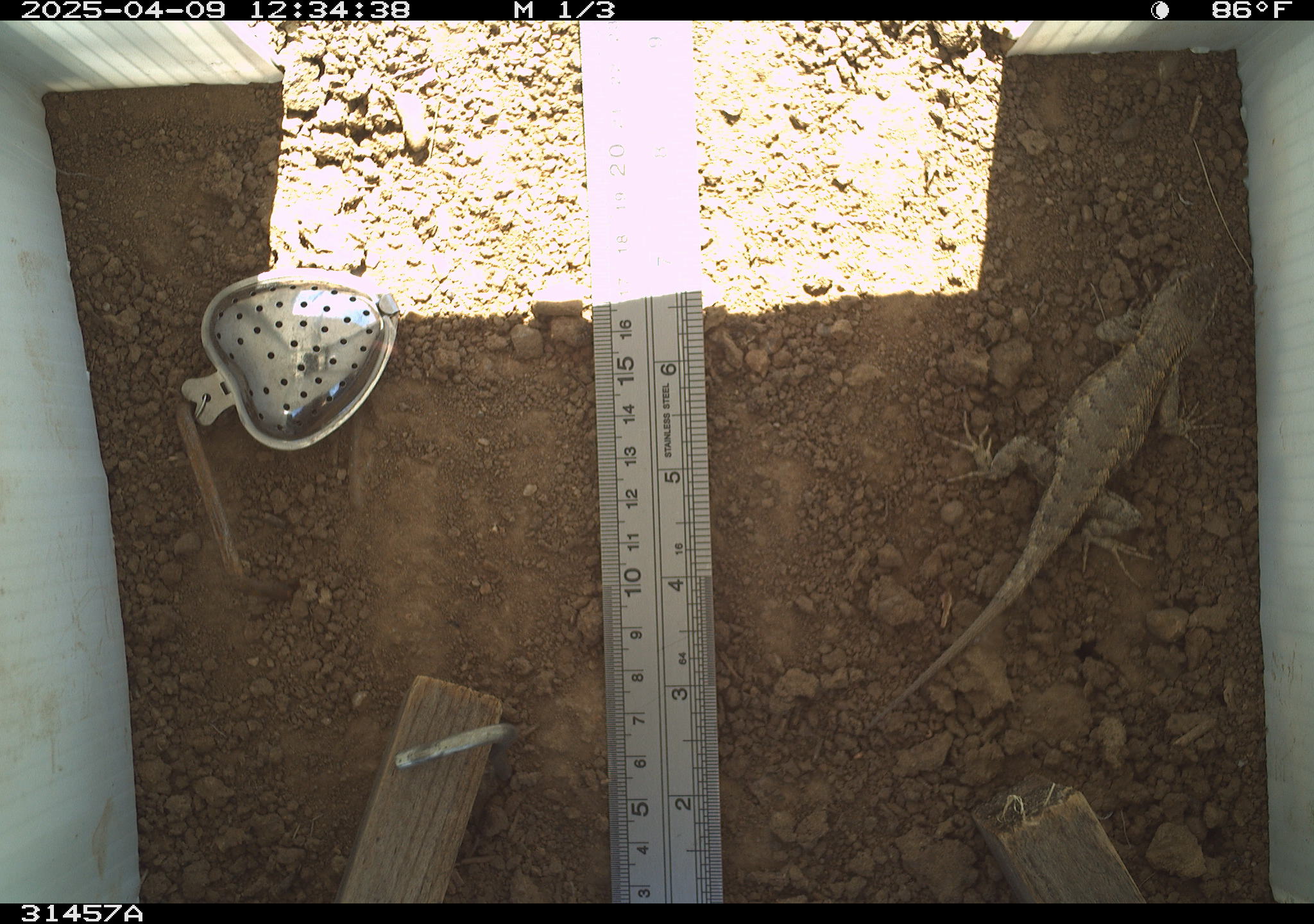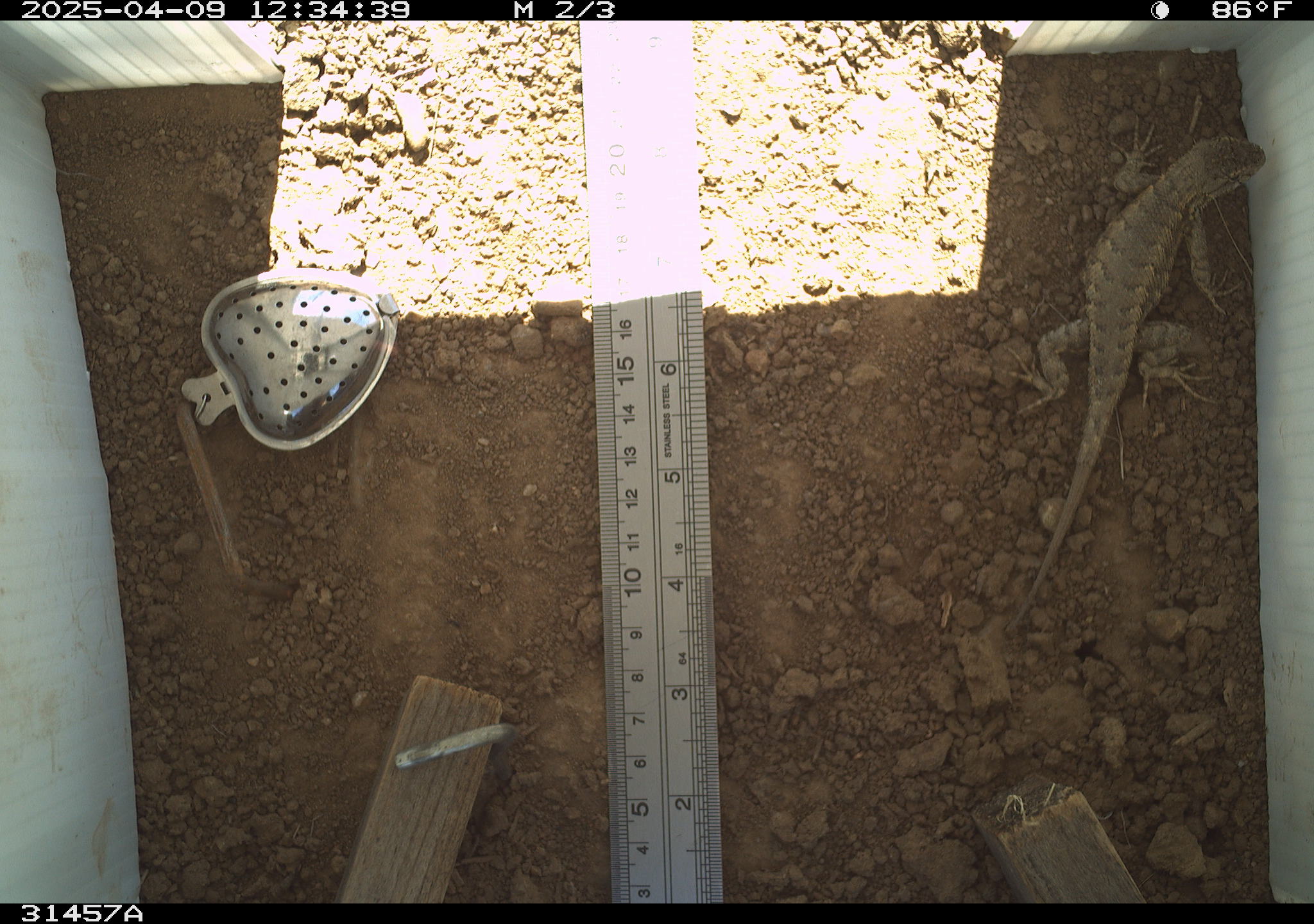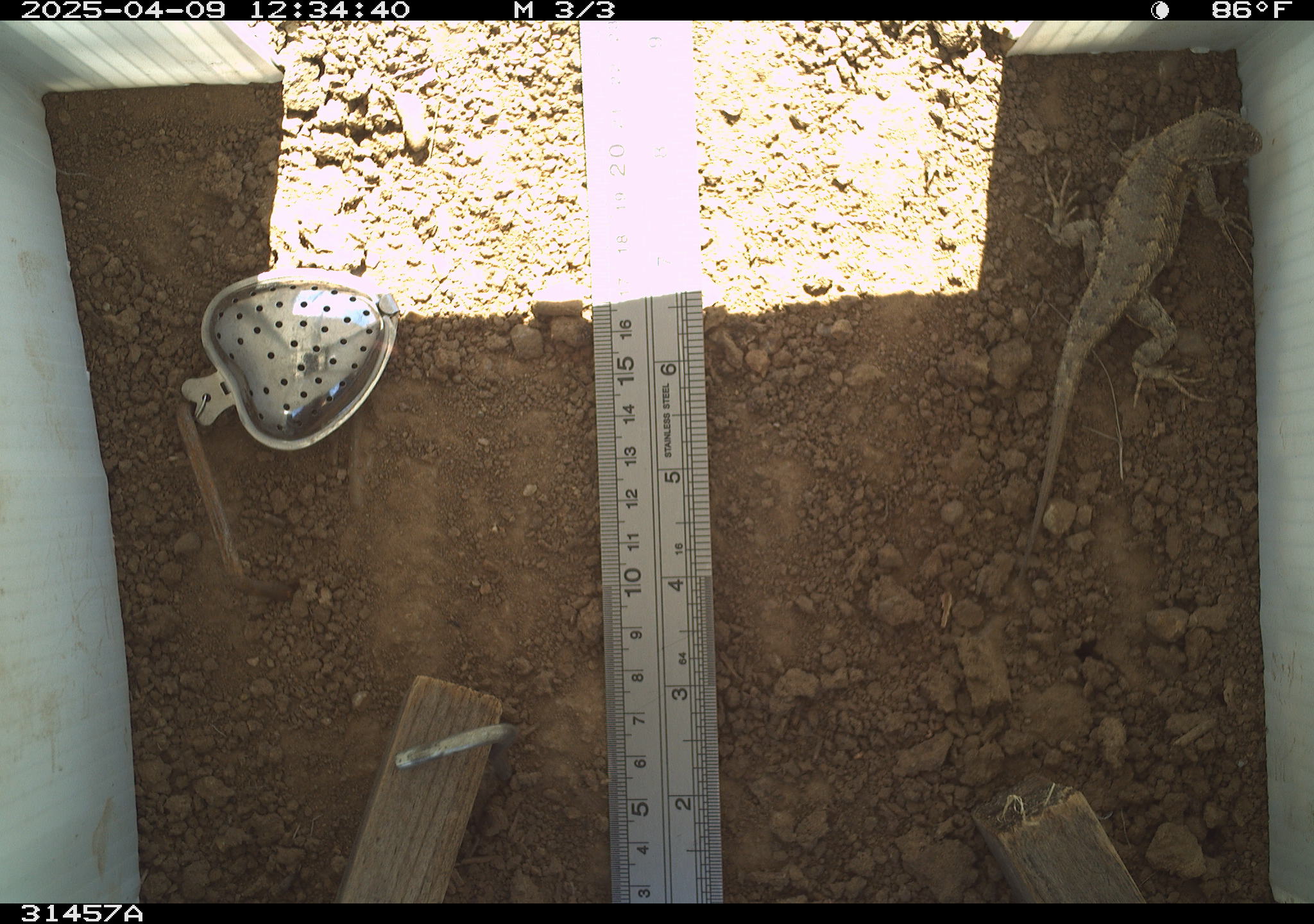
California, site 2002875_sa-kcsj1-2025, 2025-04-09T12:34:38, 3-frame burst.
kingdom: Animalia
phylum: Chordata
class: Reptilia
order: Squamata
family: Phrynosomatidae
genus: Sceloporus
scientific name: Sceloporus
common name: spiny lizards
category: sceloporus species